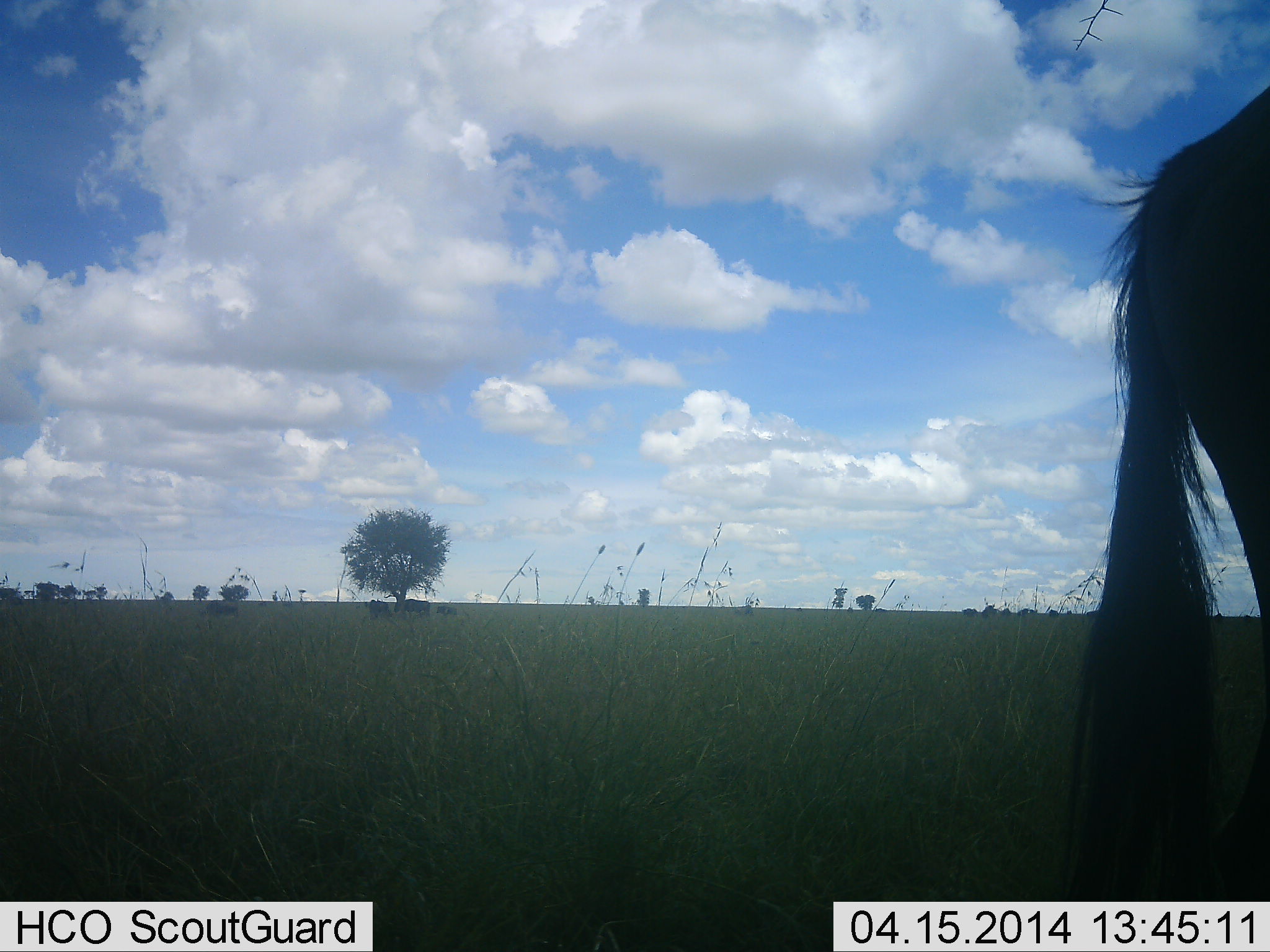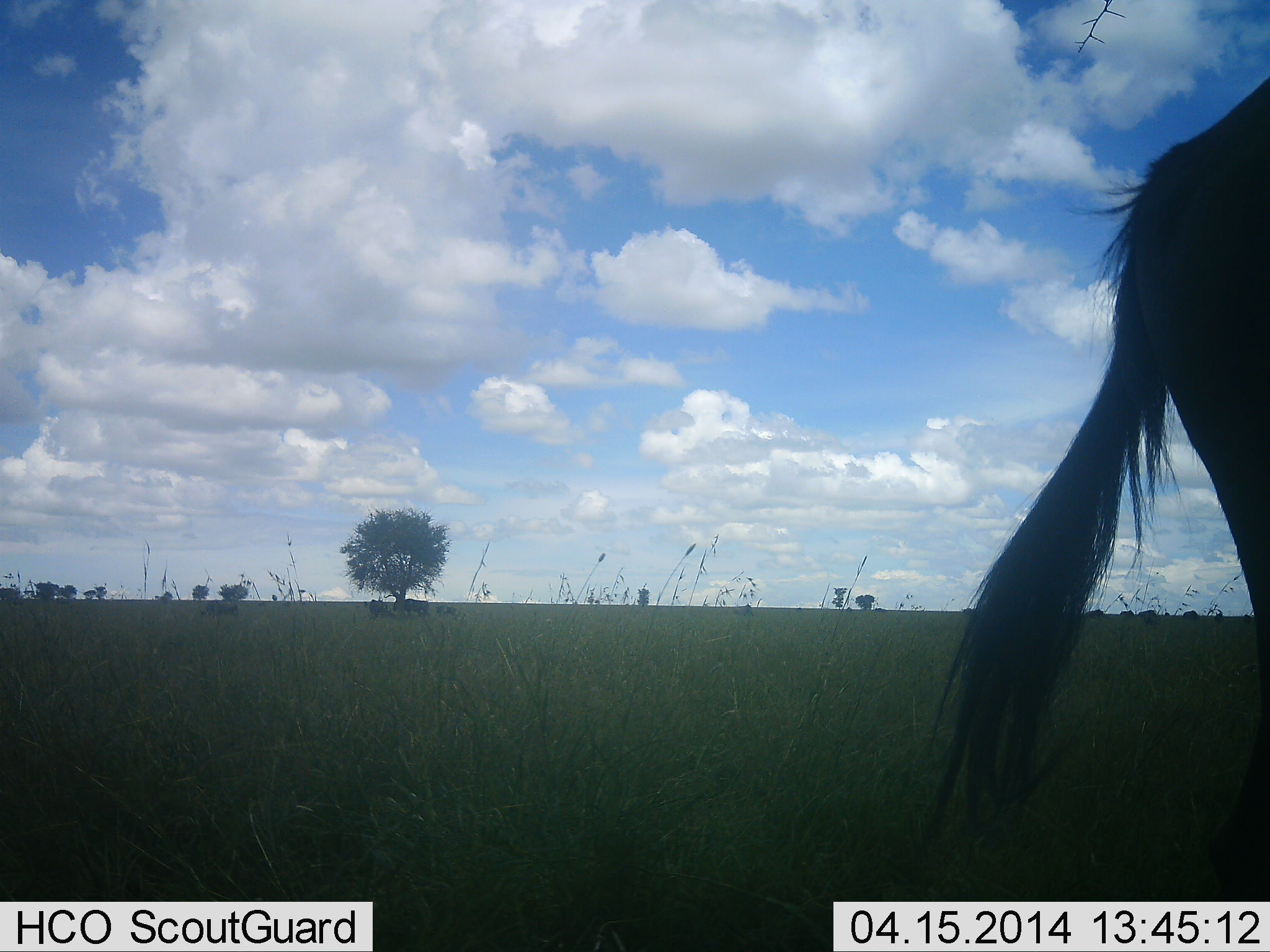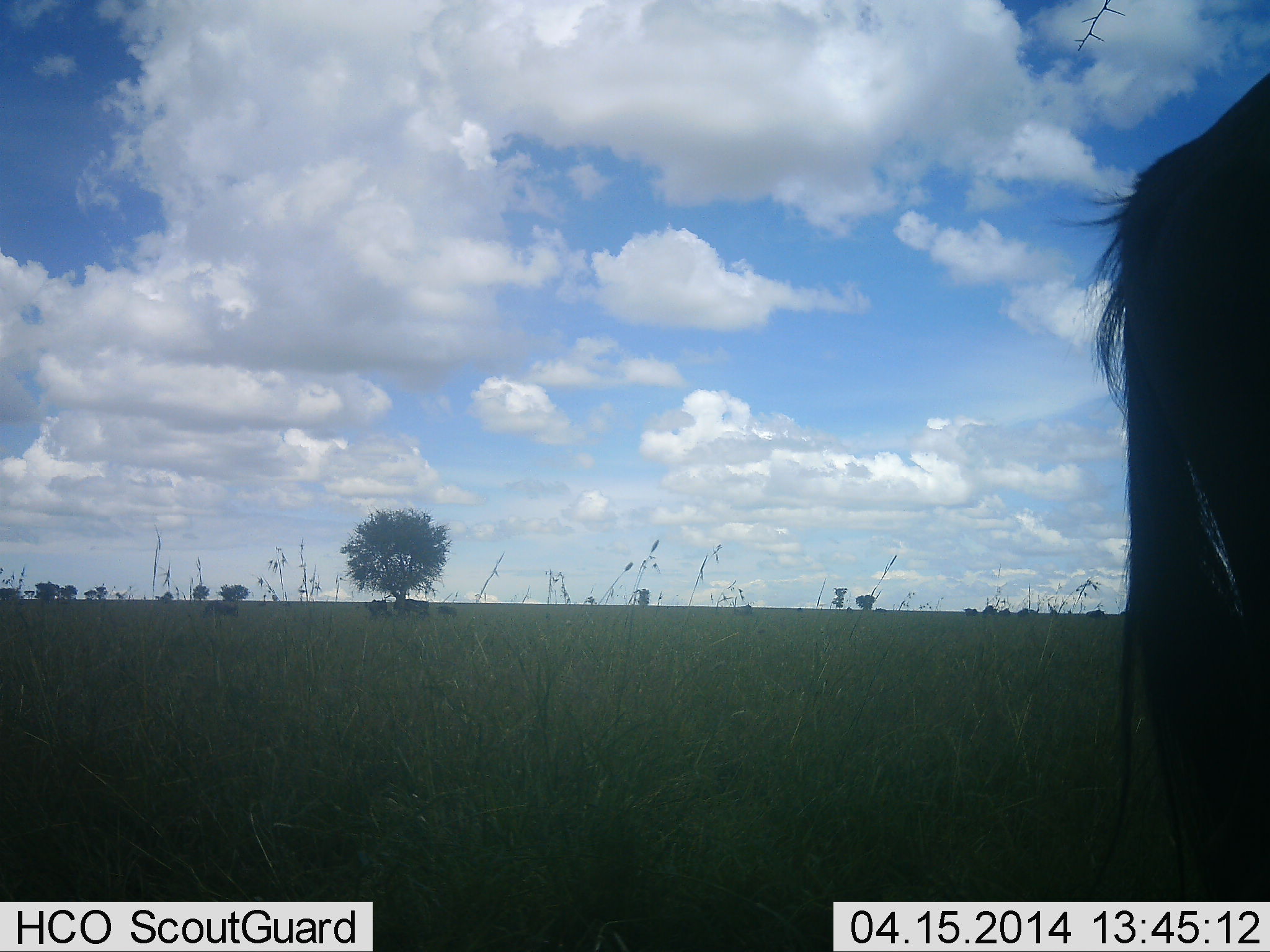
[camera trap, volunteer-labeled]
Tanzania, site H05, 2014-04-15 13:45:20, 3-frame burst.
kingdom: Animalia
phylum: Chordata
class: Mammalia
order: Artiodactyla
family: Bovidae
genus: Connochaetes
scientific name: Connochaetes taurinus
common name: blue wildebeest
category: wildebeest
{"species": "wildebeest (blue wildebeest) (Connochaetes taurinus)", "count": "1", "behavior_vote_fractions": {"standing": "80%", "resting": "0%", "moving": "20%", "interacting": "0%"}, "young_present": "0%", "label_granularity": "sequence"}